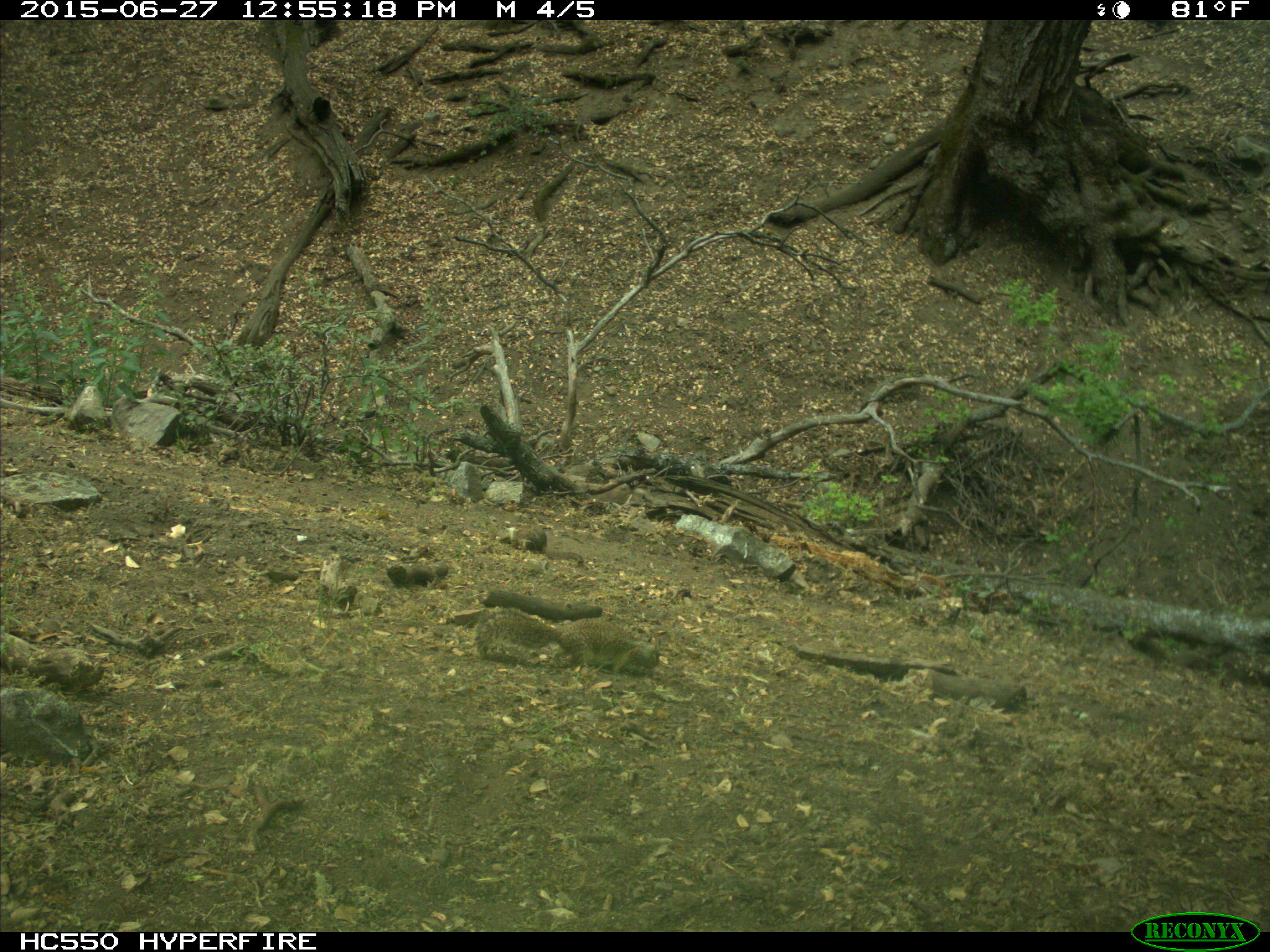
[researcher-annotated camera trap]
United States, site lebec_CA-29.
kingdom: Animalia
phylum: Chordata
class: Mammalia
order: Rodentia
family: Sciuridae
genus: Otospermophilus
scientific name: Otospermophilus beecheyi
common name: california ground squirrel